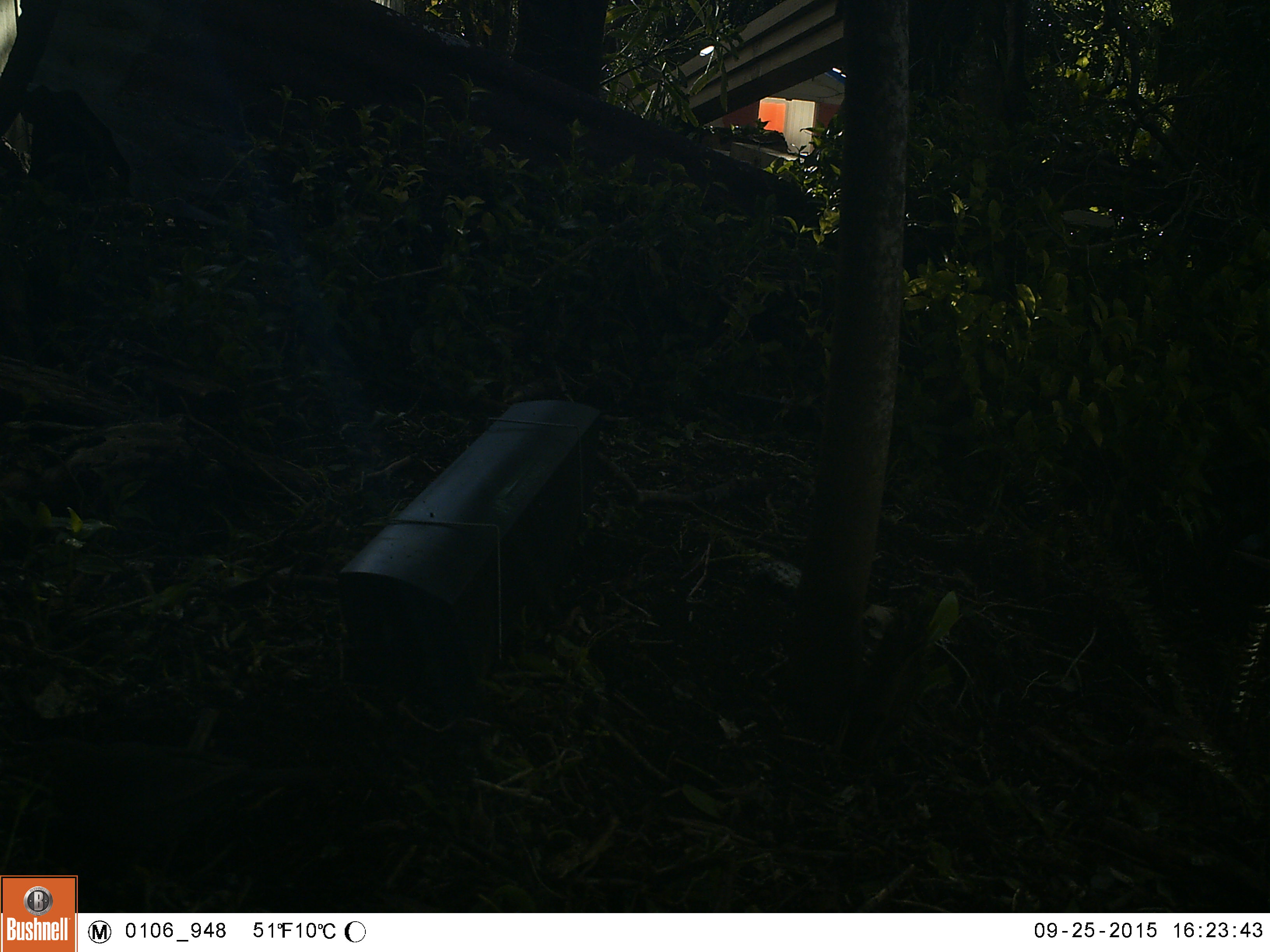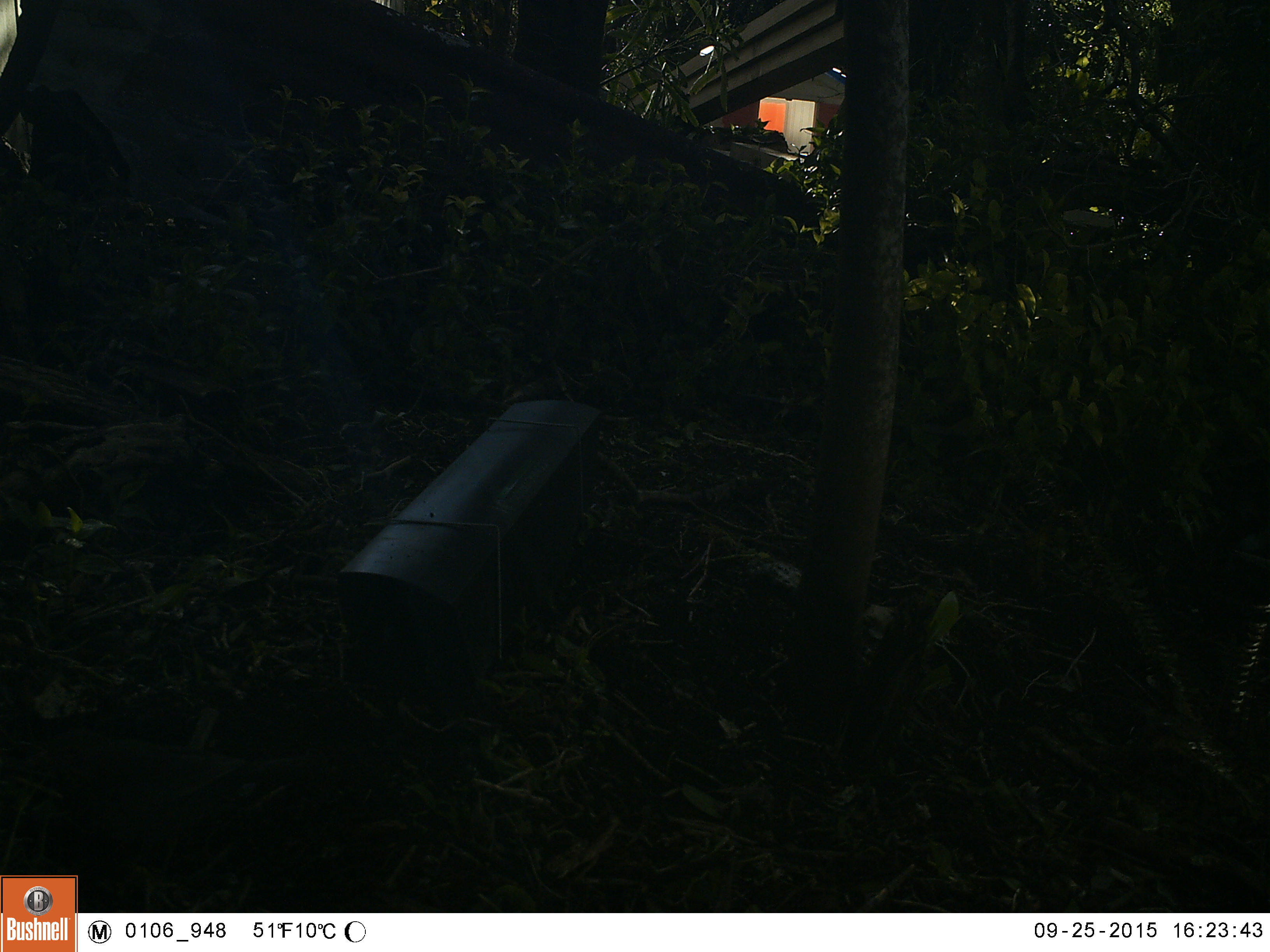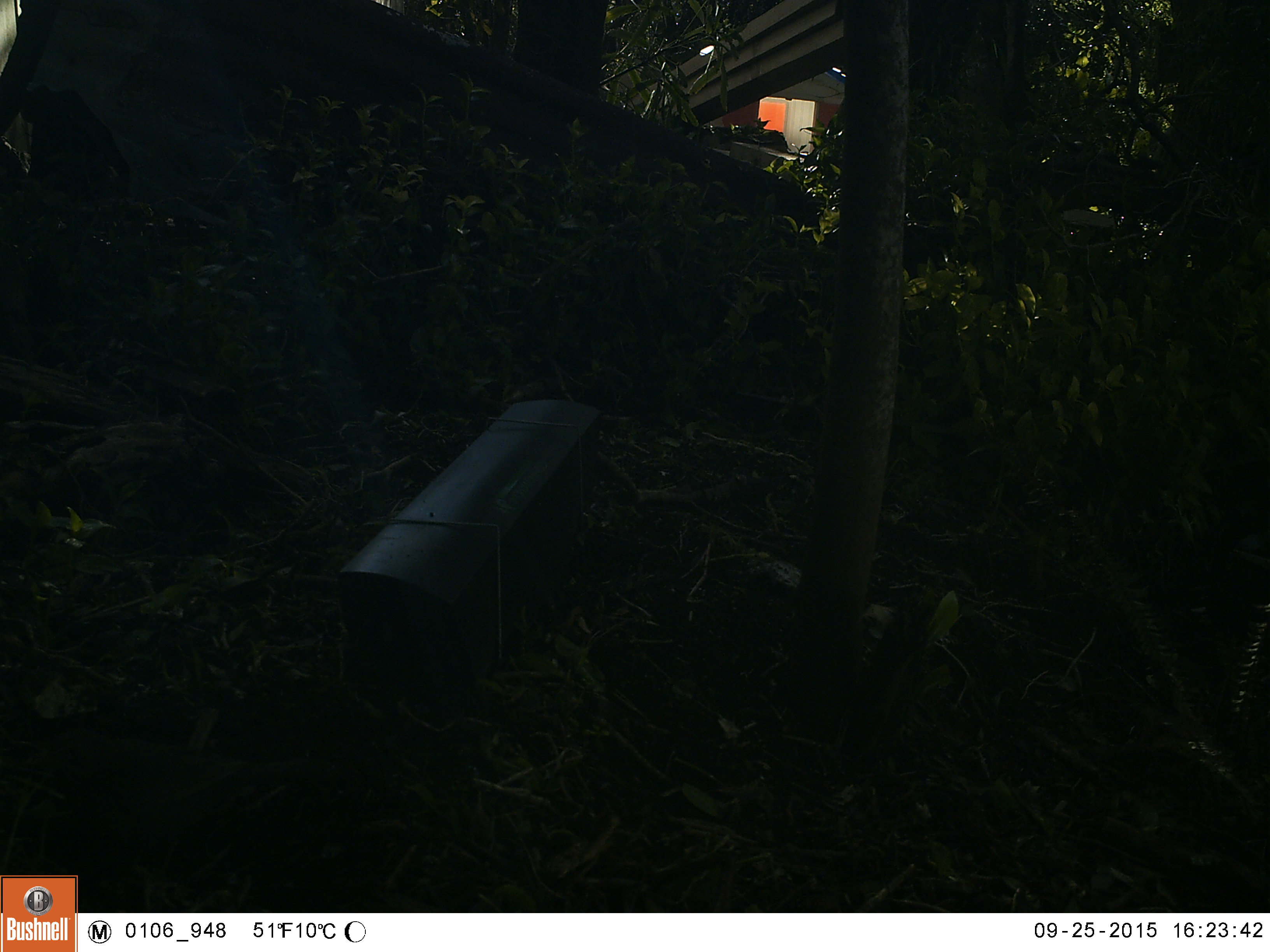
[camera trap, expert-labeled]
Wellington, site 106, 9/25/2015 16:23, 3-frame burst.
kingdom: Animalia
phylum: Chordata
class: Aves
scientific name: Aves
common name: bird